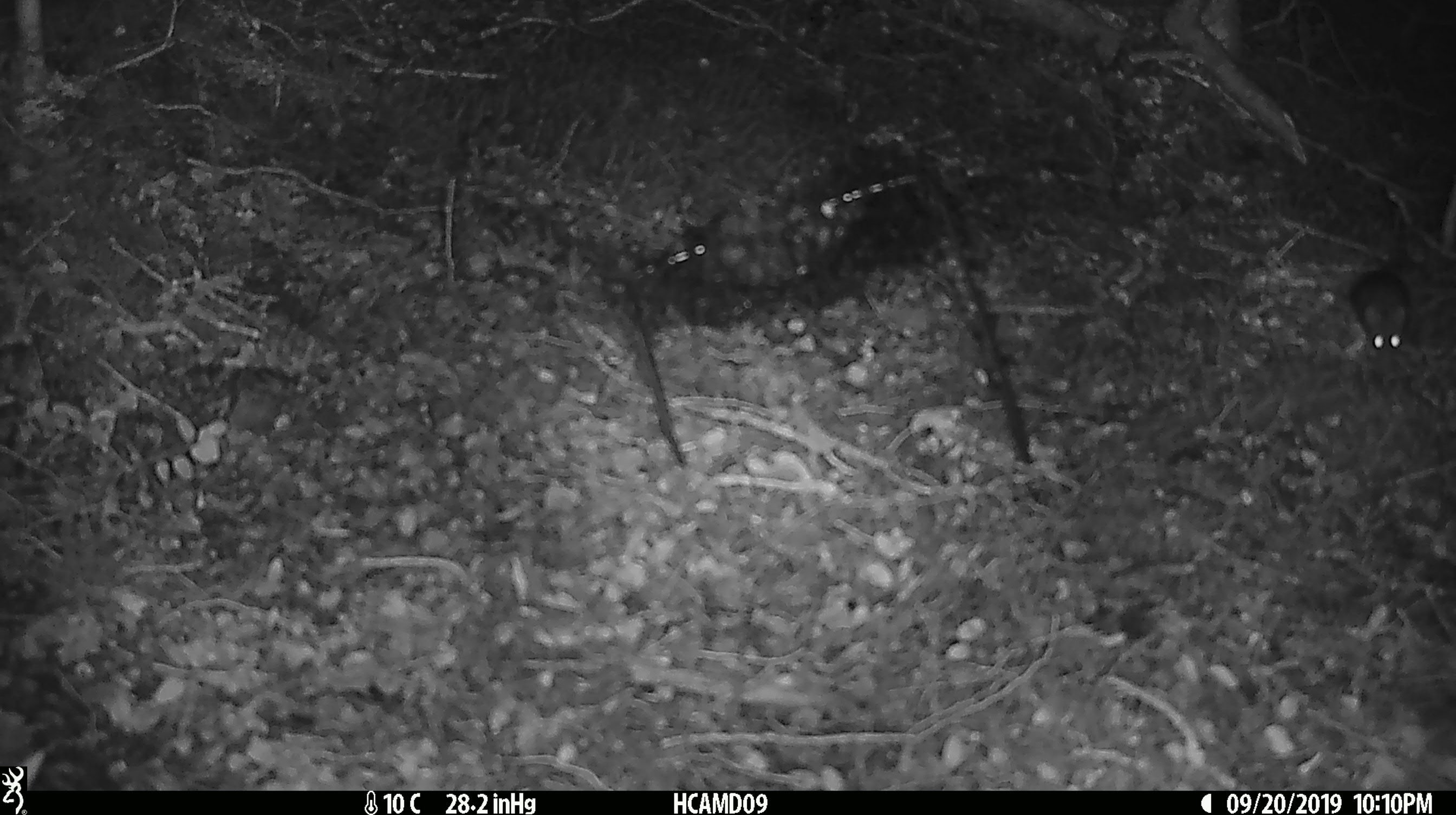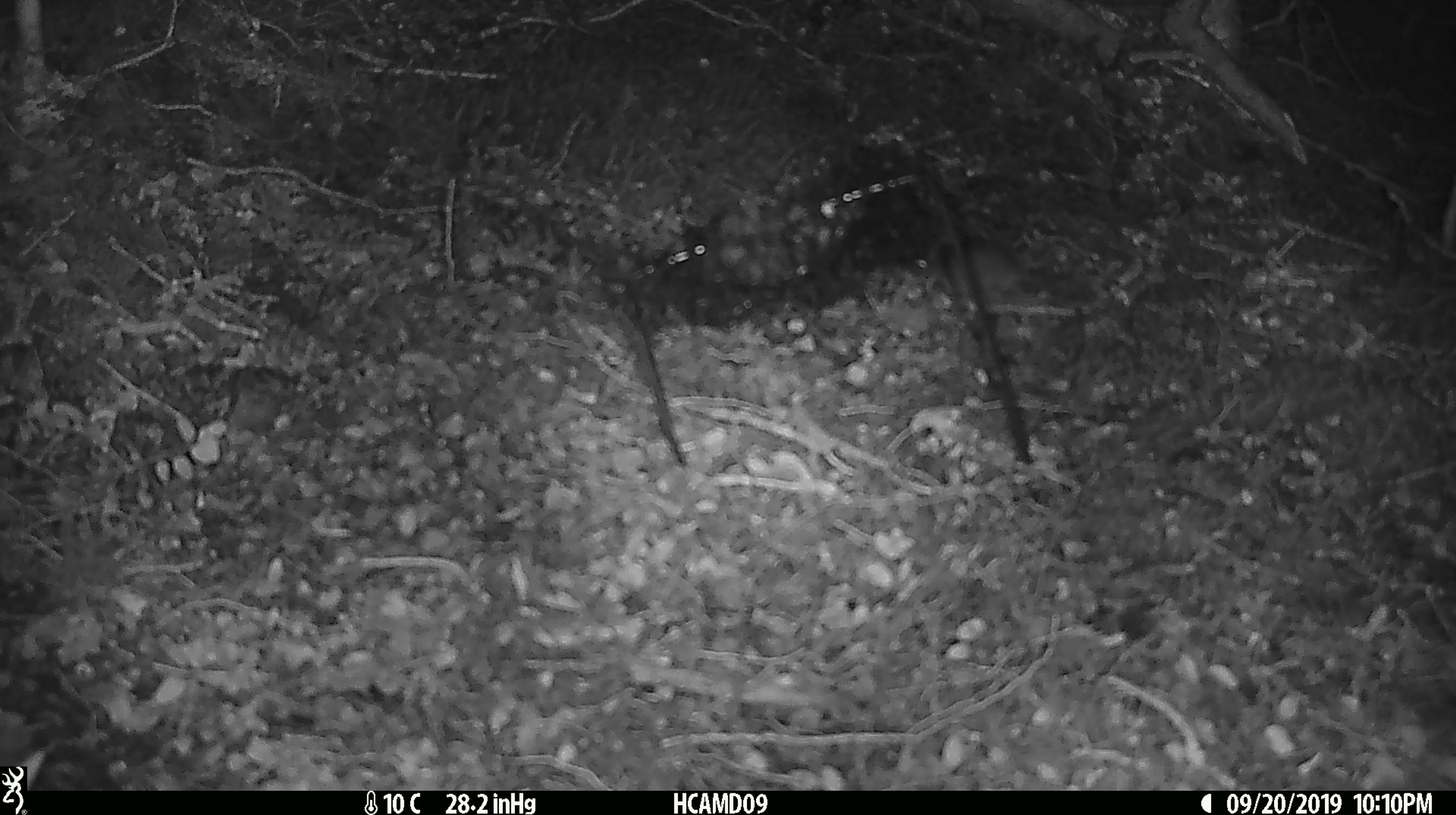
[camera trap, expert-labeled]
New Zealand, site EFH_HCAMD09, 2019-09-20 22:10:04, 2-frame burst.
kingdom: Animalia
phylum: Chordata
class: Mammalia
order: Rodentia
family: Muridae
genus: Mus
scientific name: Mus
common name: mouse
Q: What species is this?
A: Mouse (Mus).